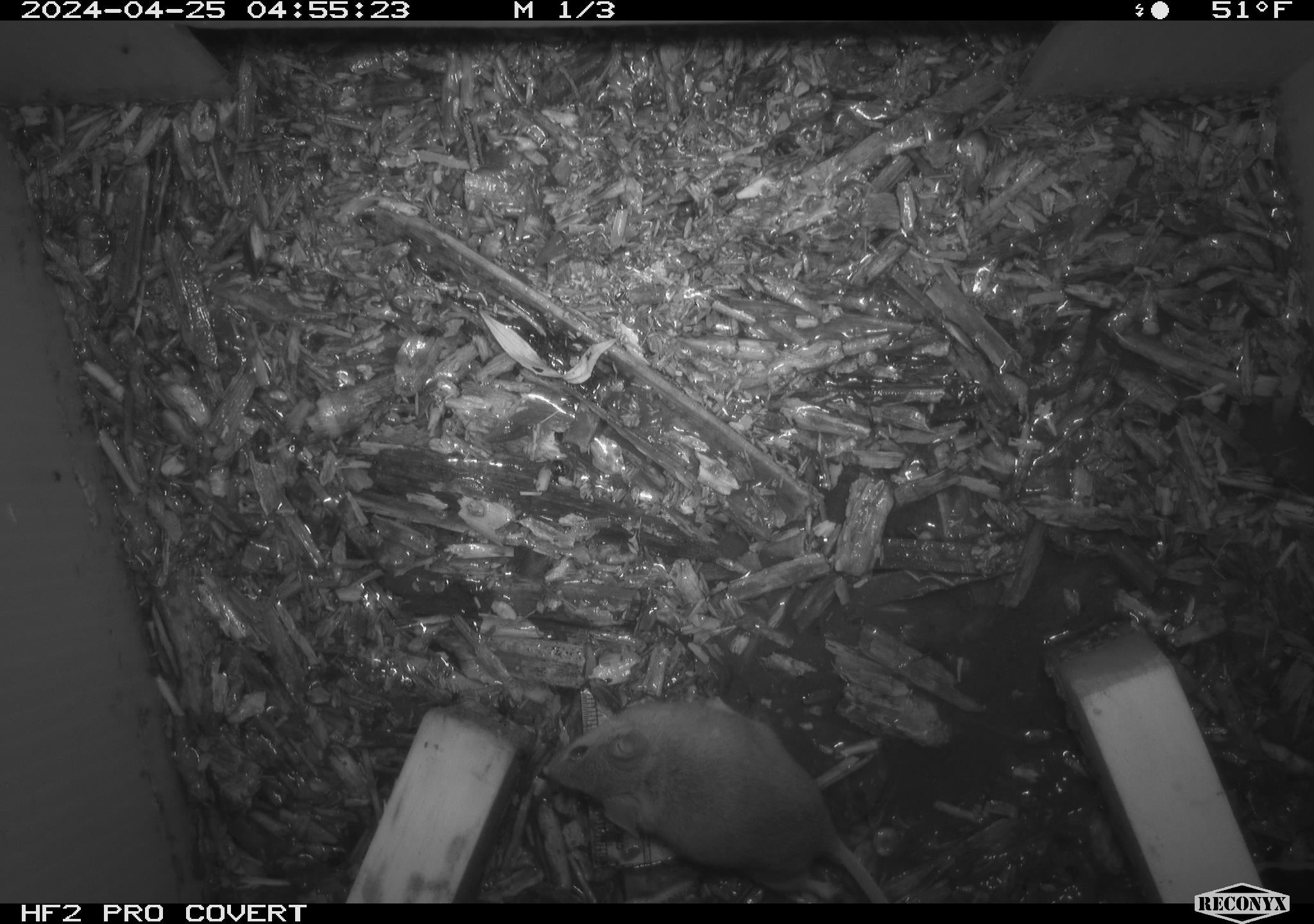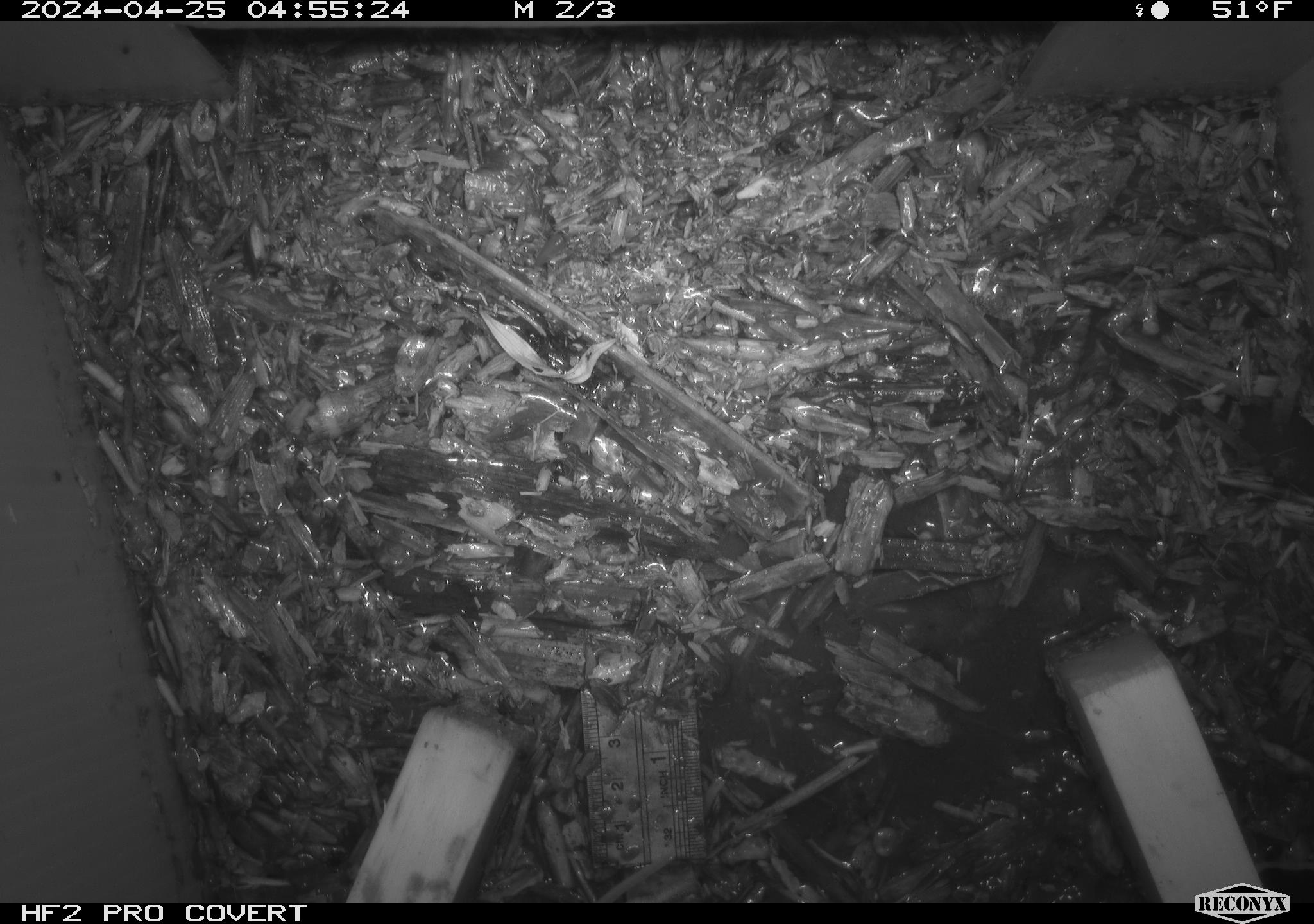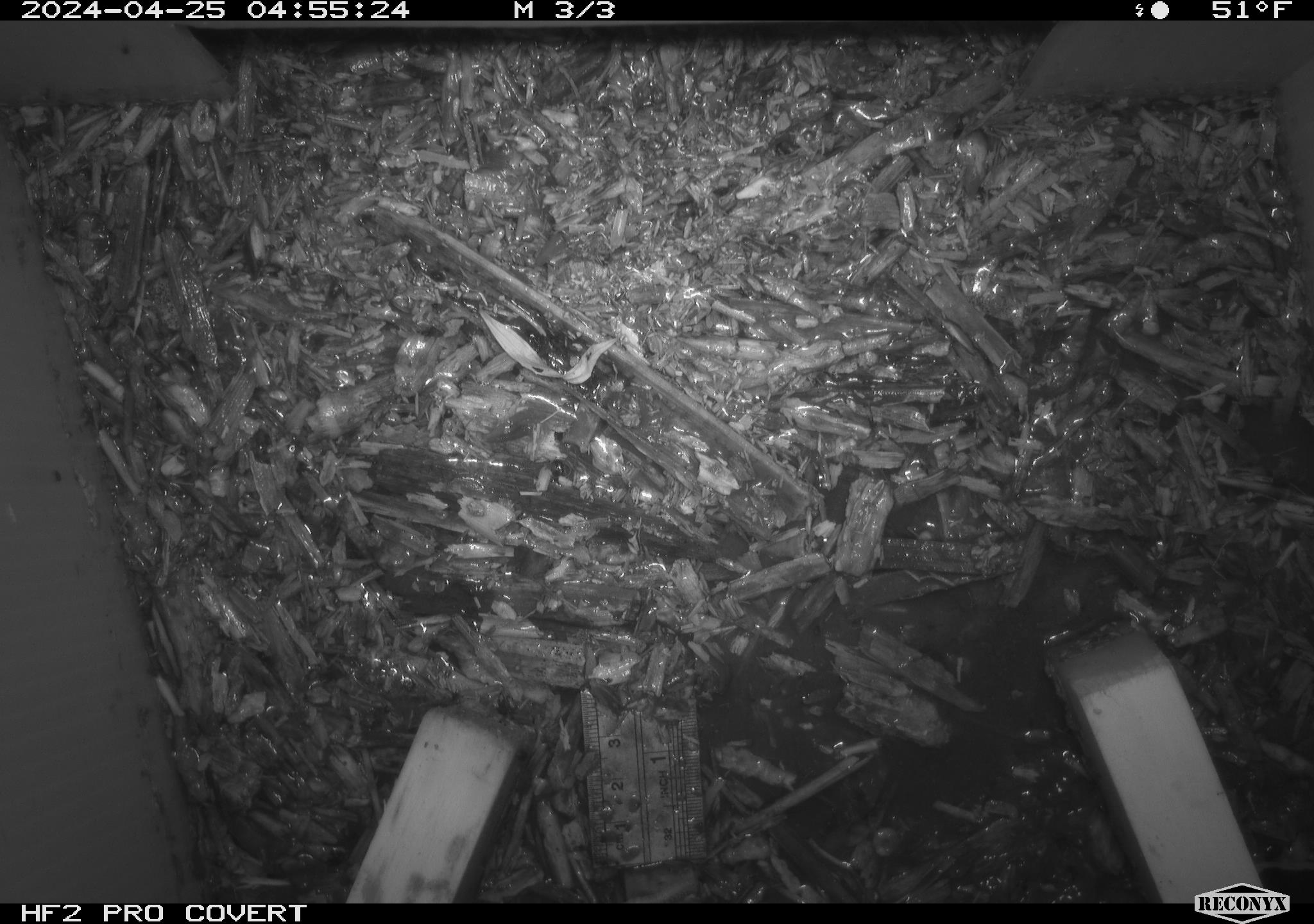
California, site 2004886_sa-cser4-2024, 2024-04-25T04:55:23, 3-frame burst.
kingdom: Animalia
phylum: Chordata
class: Mammalia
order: Eulipotyphla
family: Soricidae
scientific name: Soricidae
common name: shrews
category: soricidae family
Soricidae family (shrews) (Soricidae).